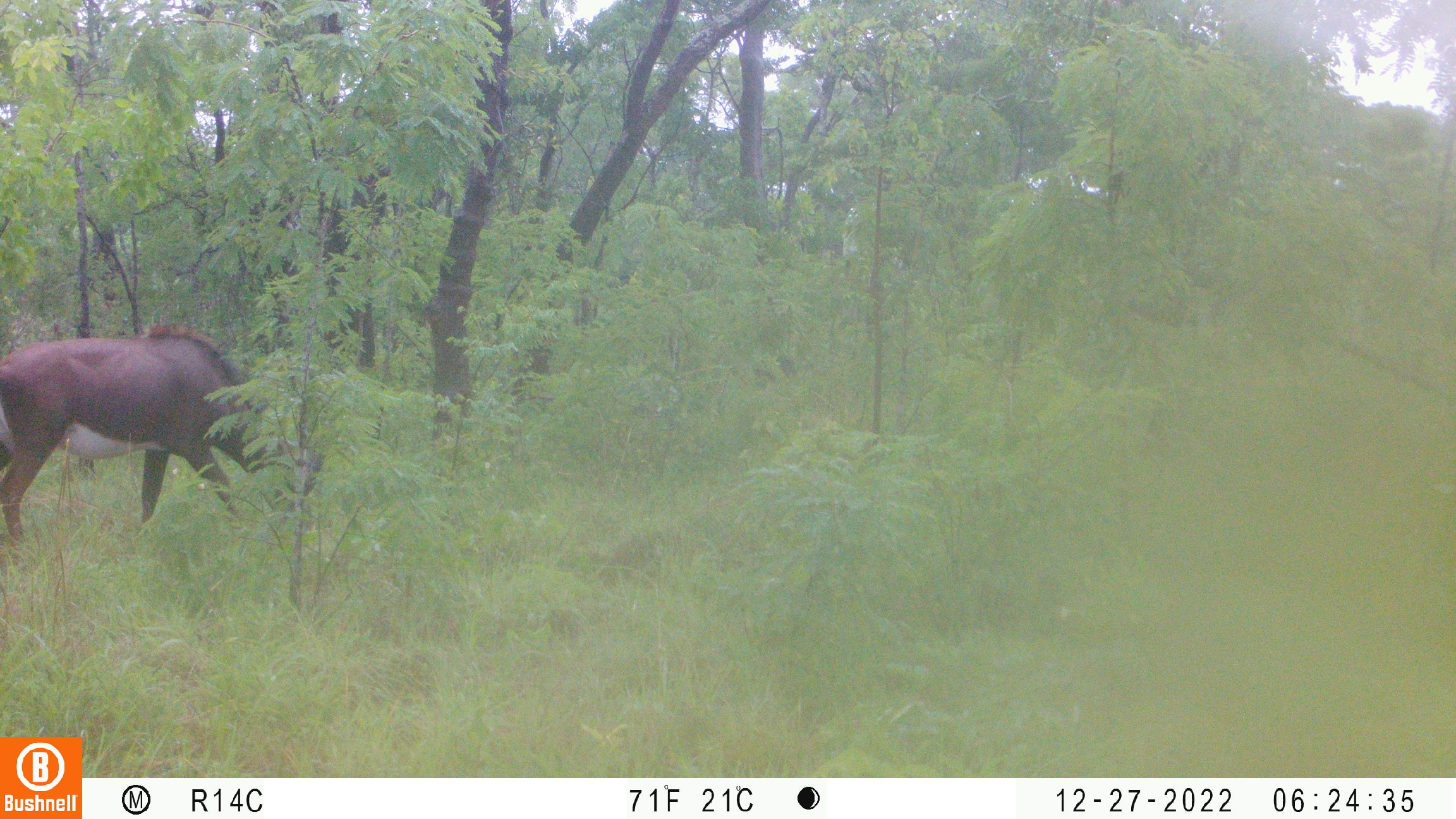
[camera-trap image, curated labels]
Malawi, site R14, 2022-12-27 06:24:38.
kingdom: Animalia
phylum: Chordata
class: Mammalia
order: Artiodactyla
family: Bovidae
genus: Hippotragus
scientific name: Hippotragus niger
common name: sable antelope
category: sable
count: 1